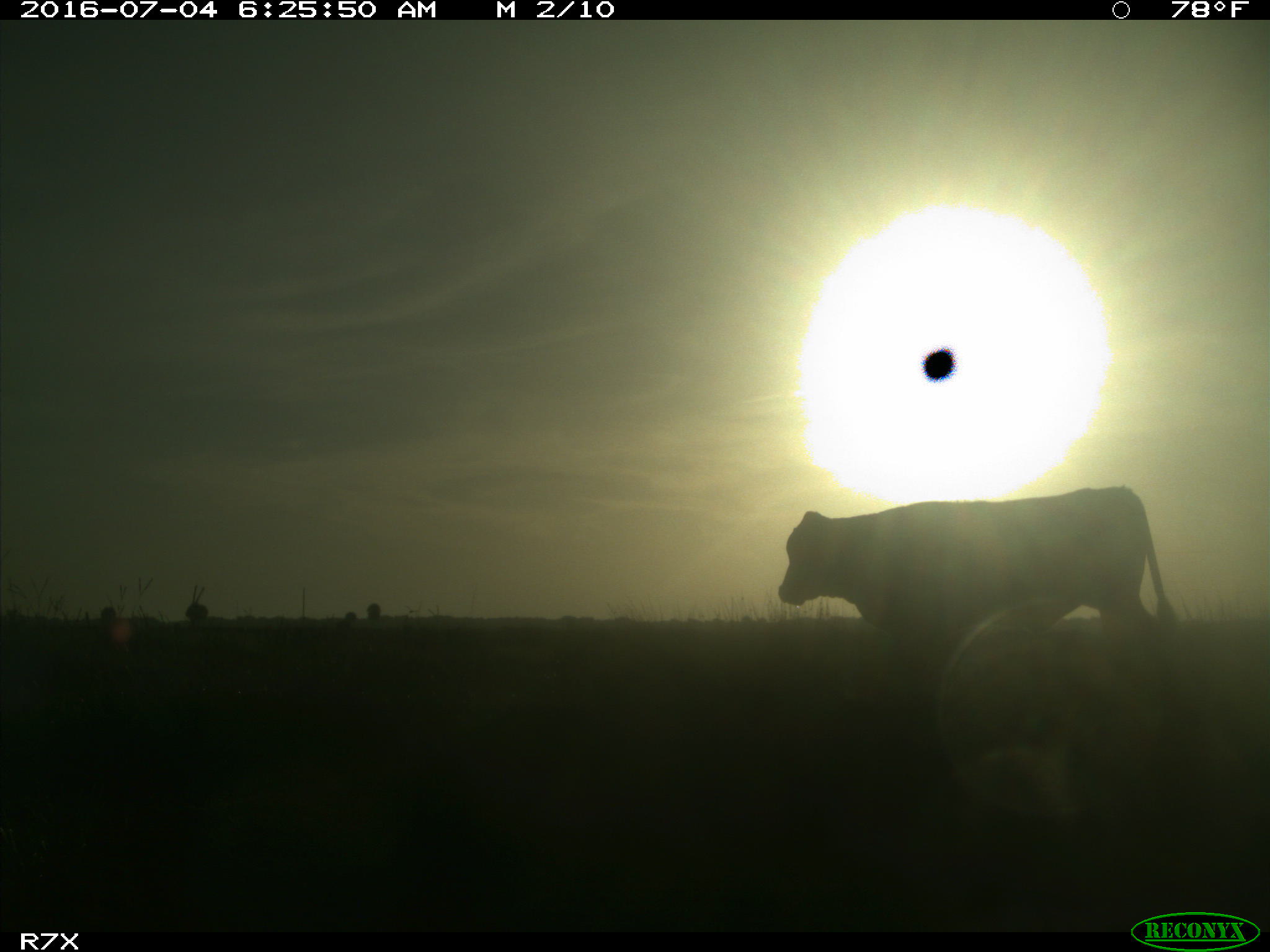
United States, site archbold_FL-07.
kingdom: Animalia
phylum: Chordata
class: Mammalia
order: Artiodactyla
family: Bovidae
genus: Bos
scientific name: Bos taurus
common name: domestic cow